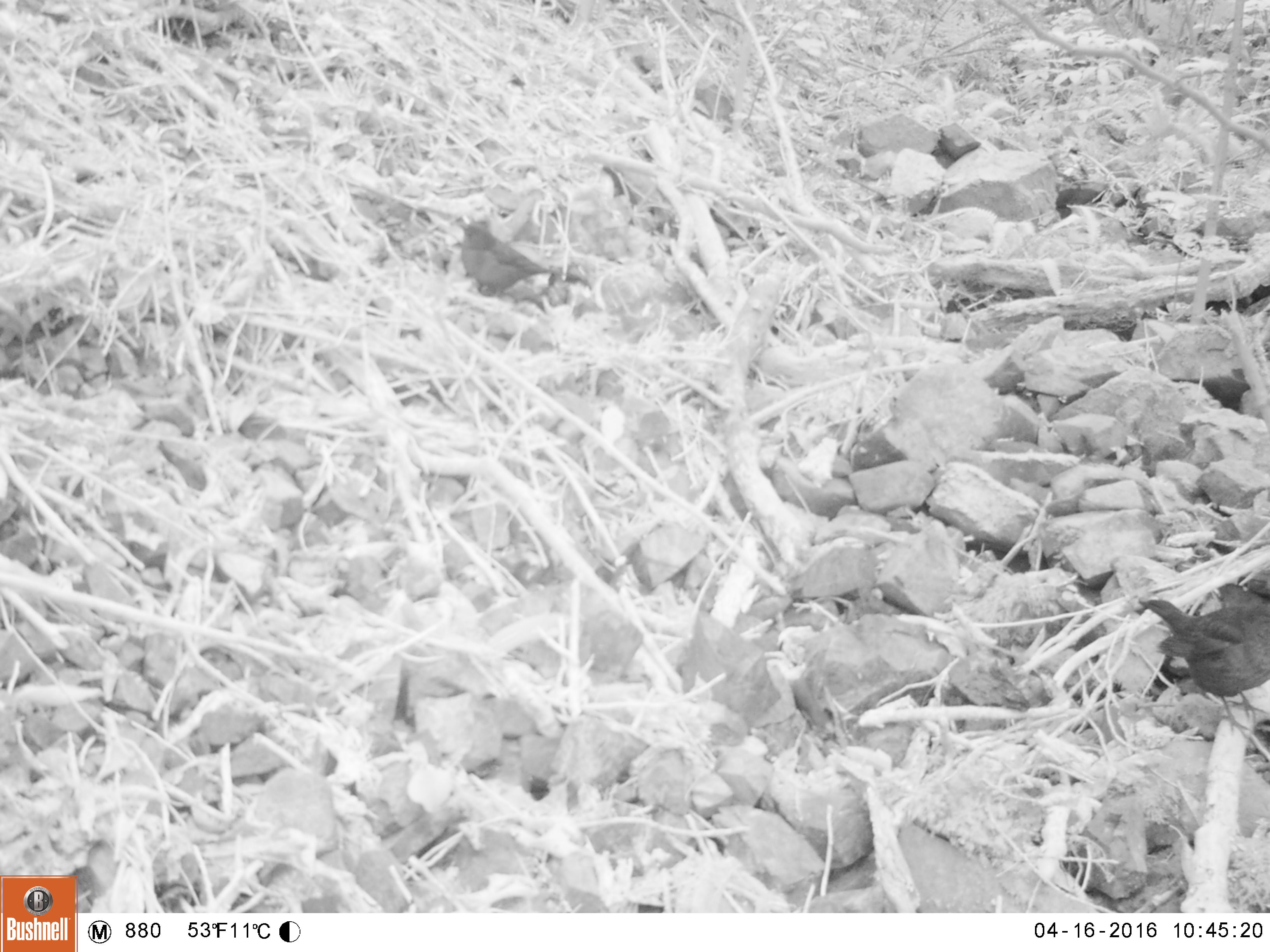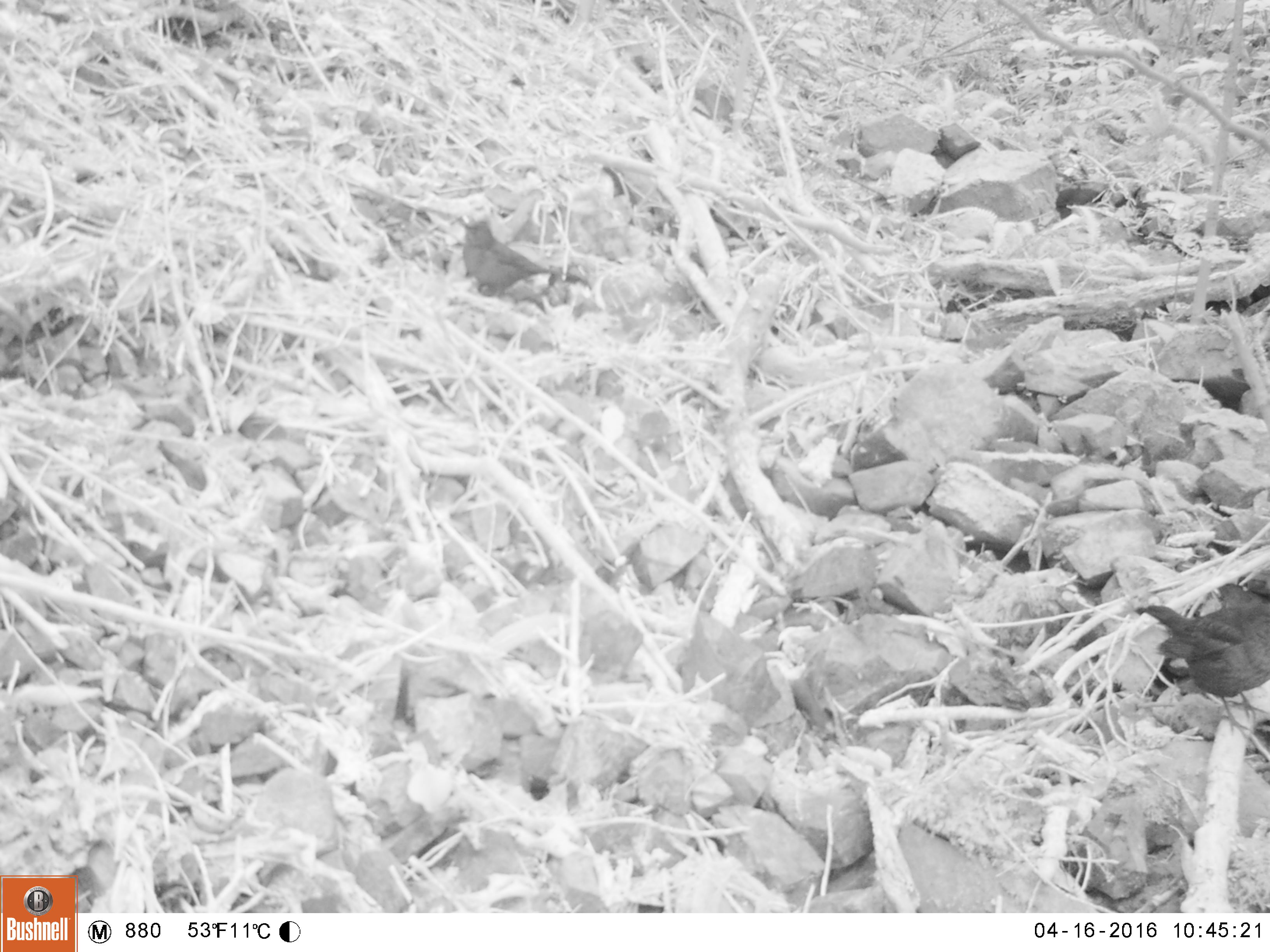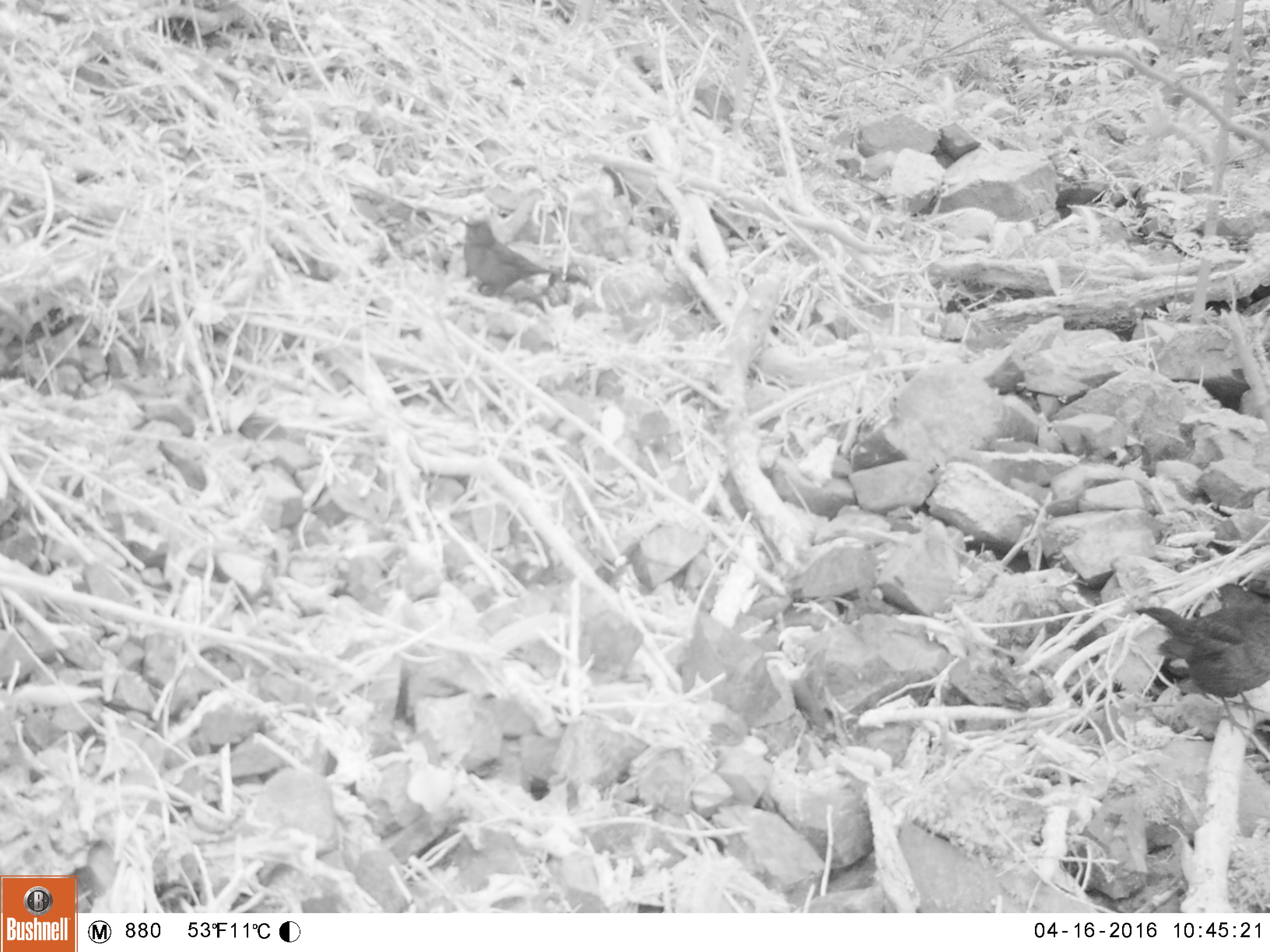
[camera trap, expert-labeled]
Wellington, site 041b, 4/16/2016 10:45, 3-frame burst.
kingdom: Animalia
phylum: Chordata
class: Aves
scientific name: Aves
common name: bird